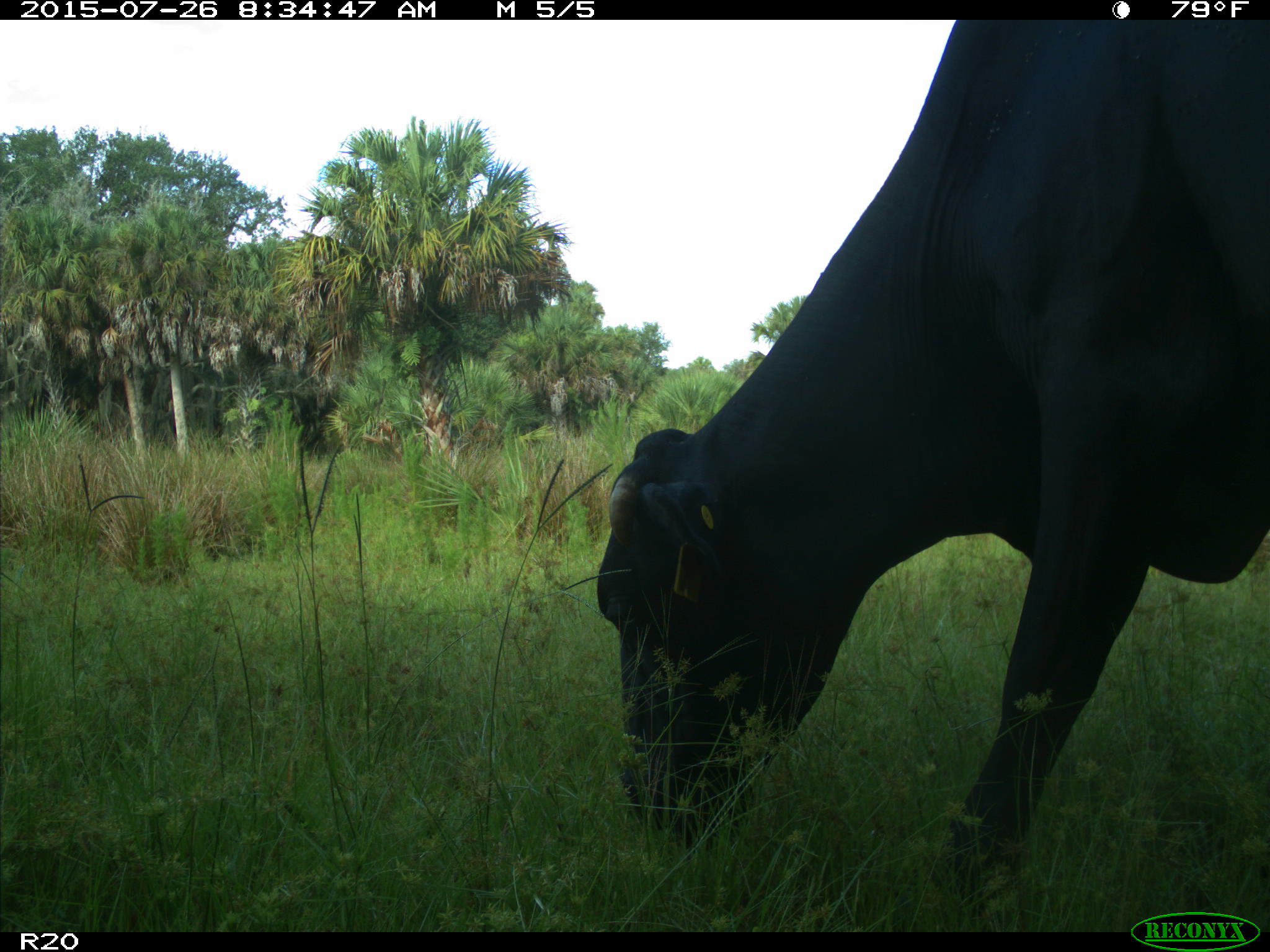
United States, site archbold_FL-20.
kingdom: Animalia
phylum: Chordata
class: Mammalia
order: Artiodactyla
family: Bovidae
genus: Bos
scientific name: Bos taurus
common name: domestic cow